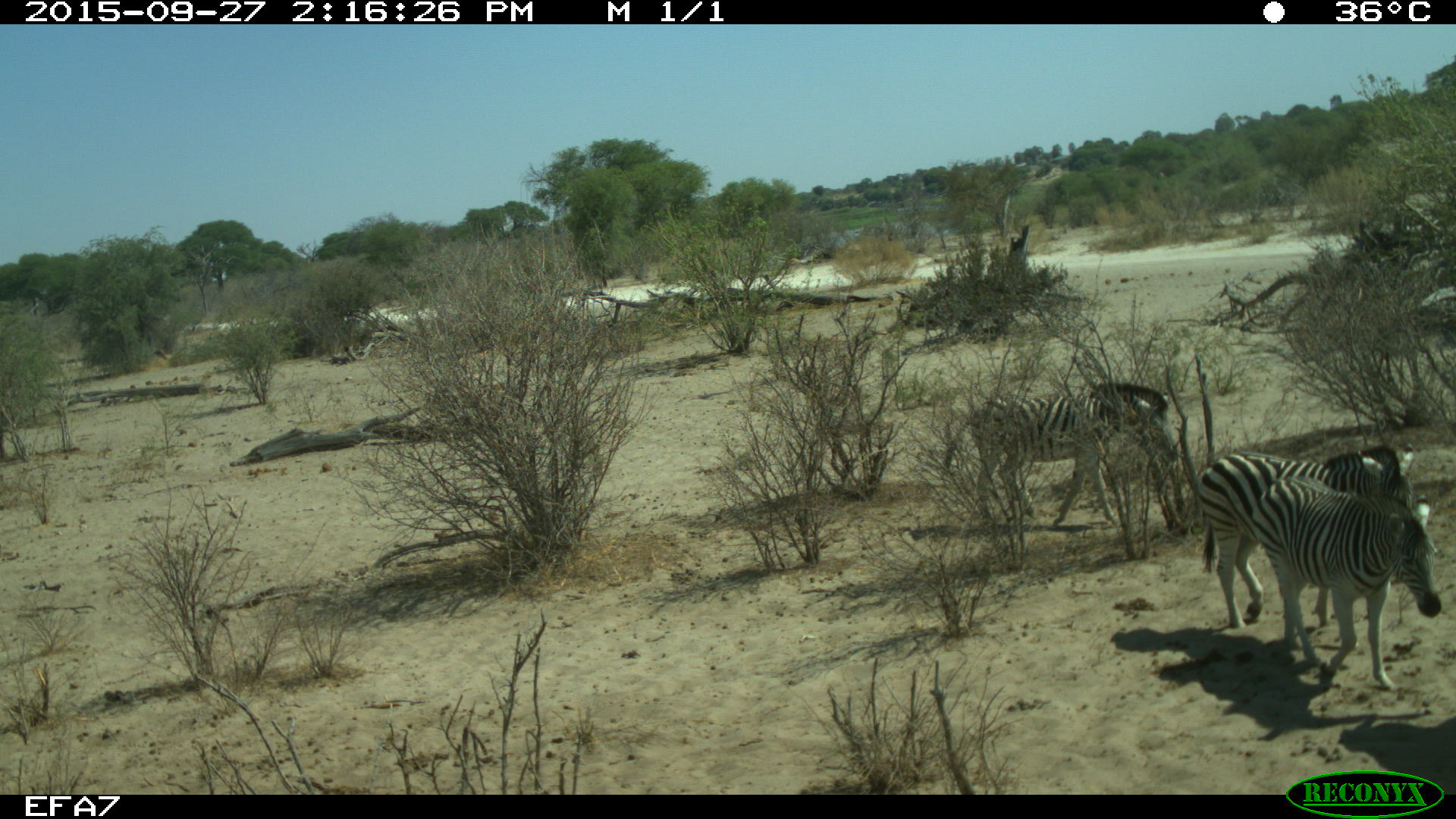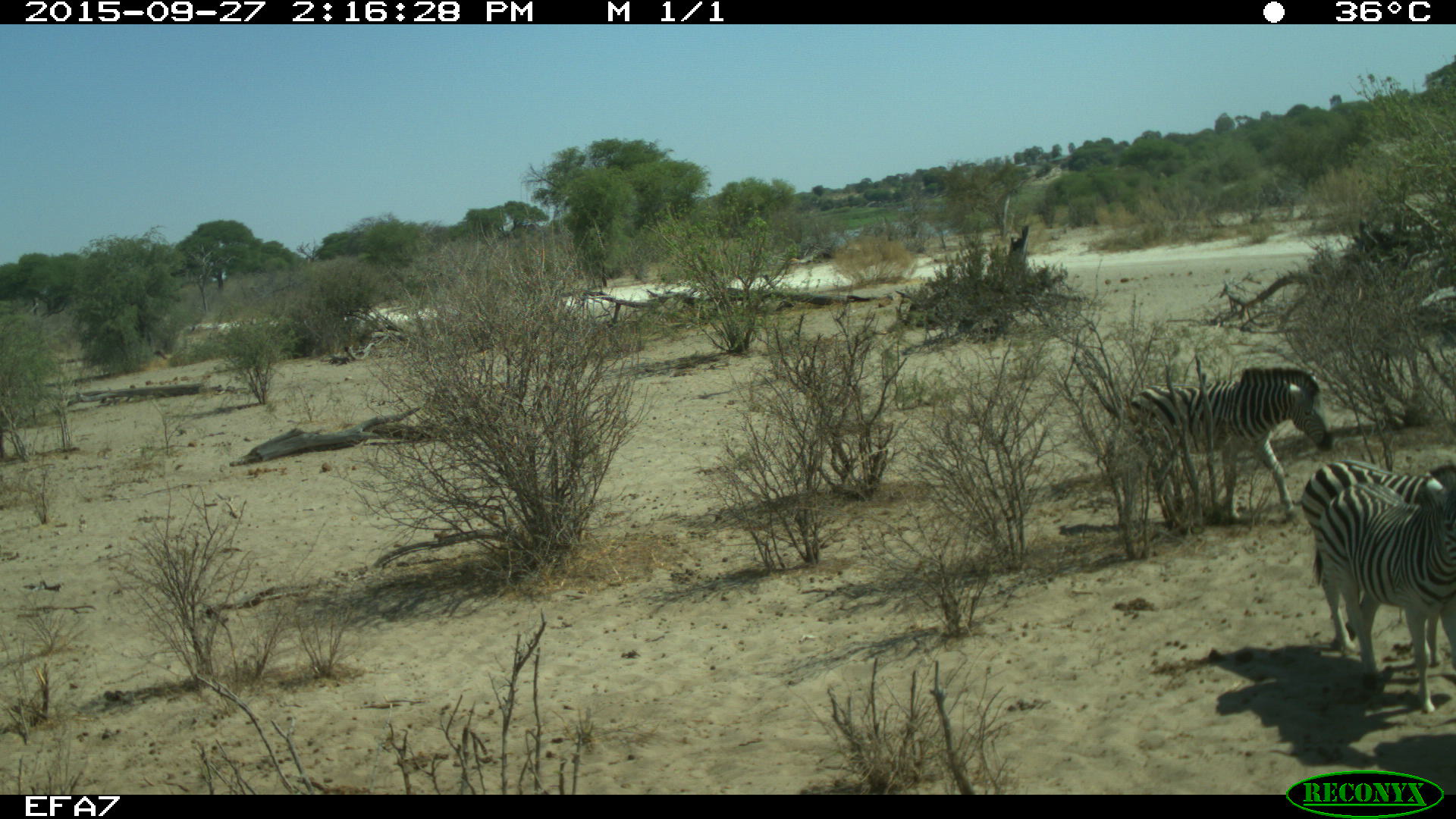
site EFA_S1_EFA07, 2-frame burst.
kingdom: Animalia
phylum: Chordata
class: Mammalia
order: Perissodactyla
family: Equidae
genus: Equus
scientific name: Equus quagga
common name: plains zebra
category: zebraplains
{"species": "zebraplains (plains zebra) (Equus quagga)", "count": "3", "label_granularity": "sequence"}